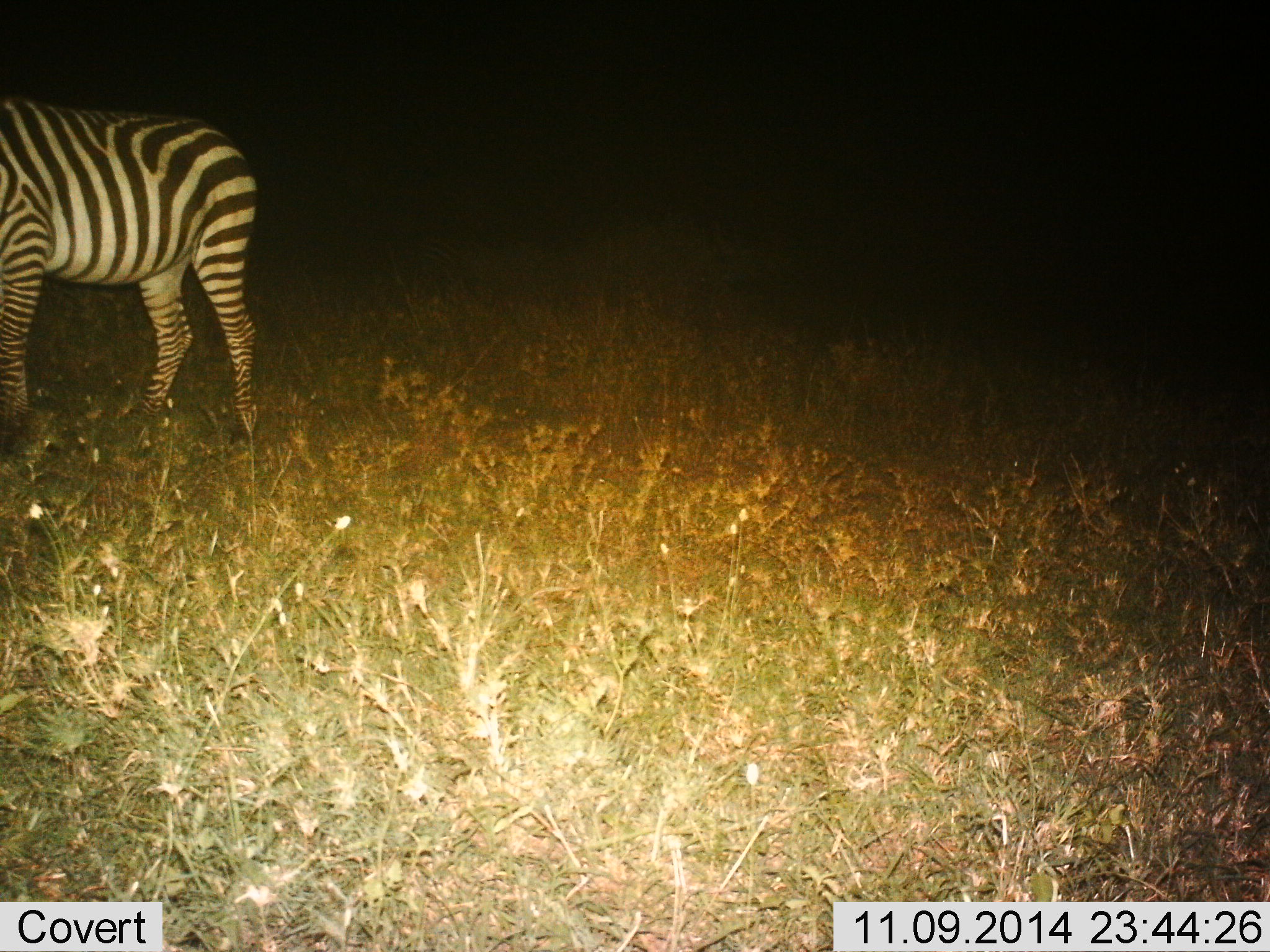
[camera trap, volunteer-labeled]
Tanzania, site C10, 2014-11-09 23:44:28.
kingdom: Animalia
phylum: Chordata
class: Mammalia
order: Perissodactyla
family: Equidae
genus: Equus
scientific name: Equus quagga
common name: plains zebra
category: zebra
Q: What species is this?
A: Zebra (plains zebra) (Equus quagga).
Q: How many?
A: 1.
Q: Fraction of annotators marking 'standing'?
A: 80%.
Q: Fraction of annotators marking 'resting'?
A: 0%.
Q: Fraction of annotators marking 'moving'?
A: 0%.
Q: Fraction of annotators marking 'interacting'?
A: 0%.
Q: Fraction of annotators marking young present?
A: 0%.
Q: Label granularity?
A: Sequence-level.